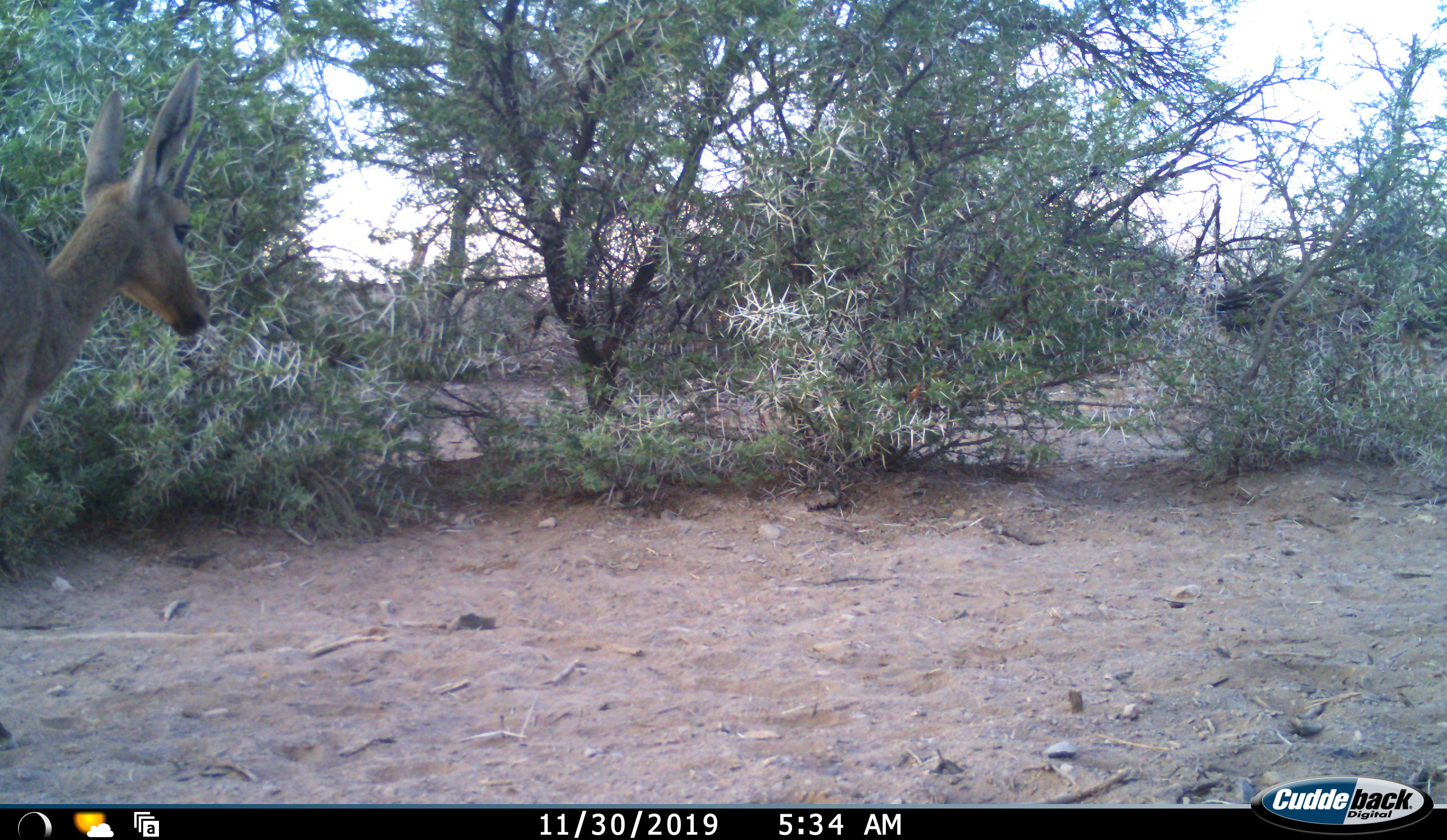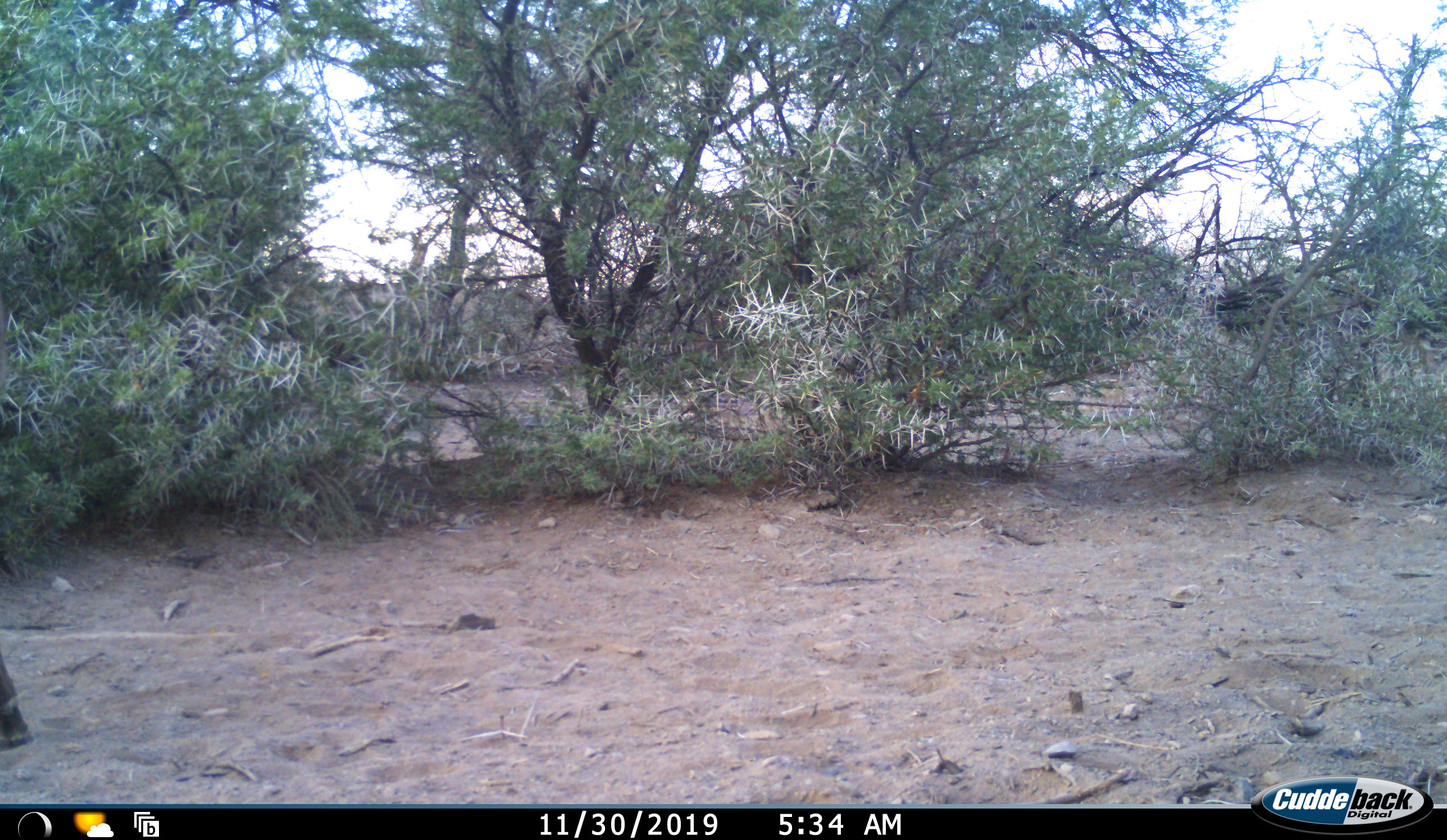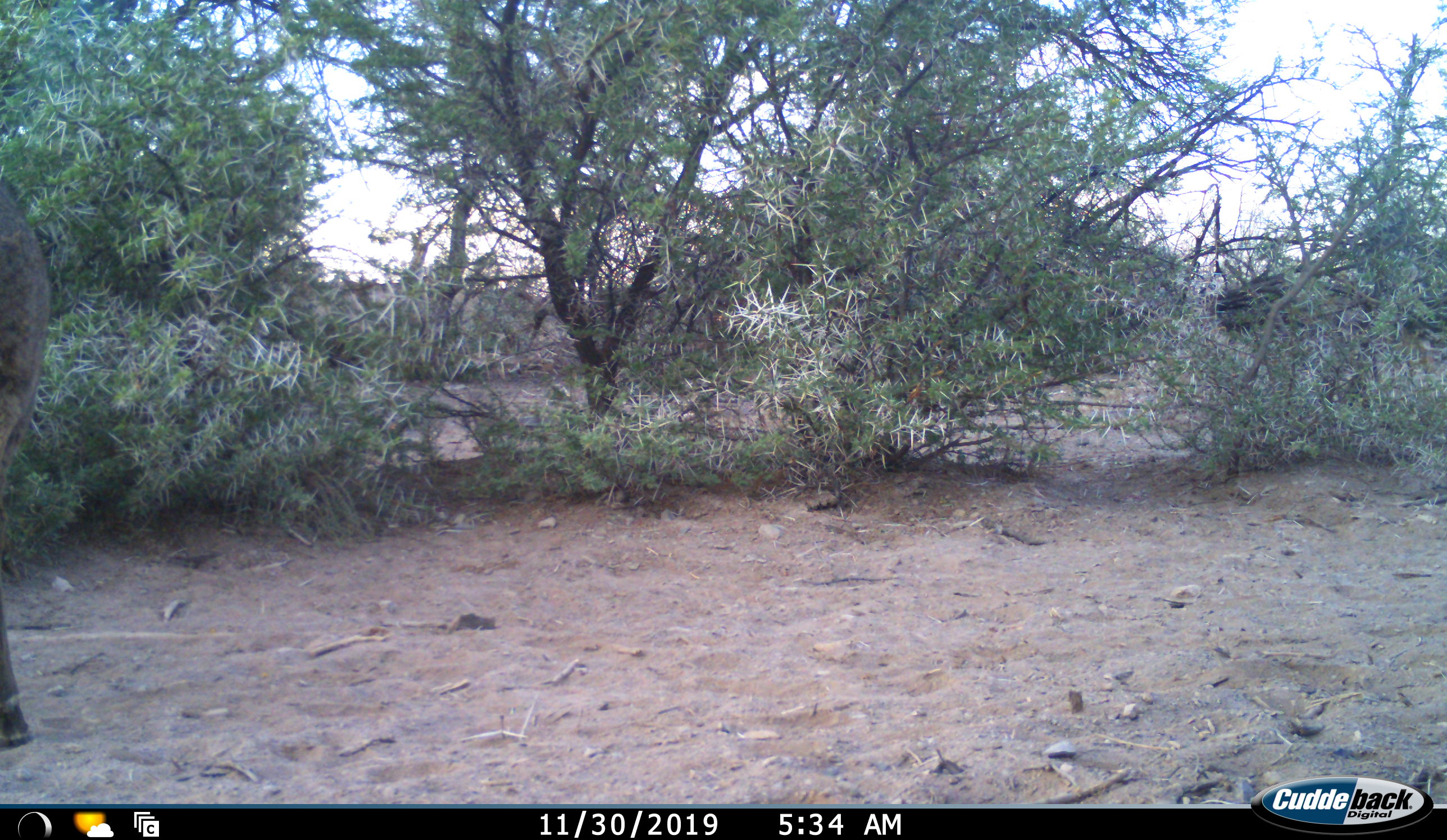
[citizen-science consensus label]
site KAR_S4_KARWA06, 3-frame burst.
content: unidentified animal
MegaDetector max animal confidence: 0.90